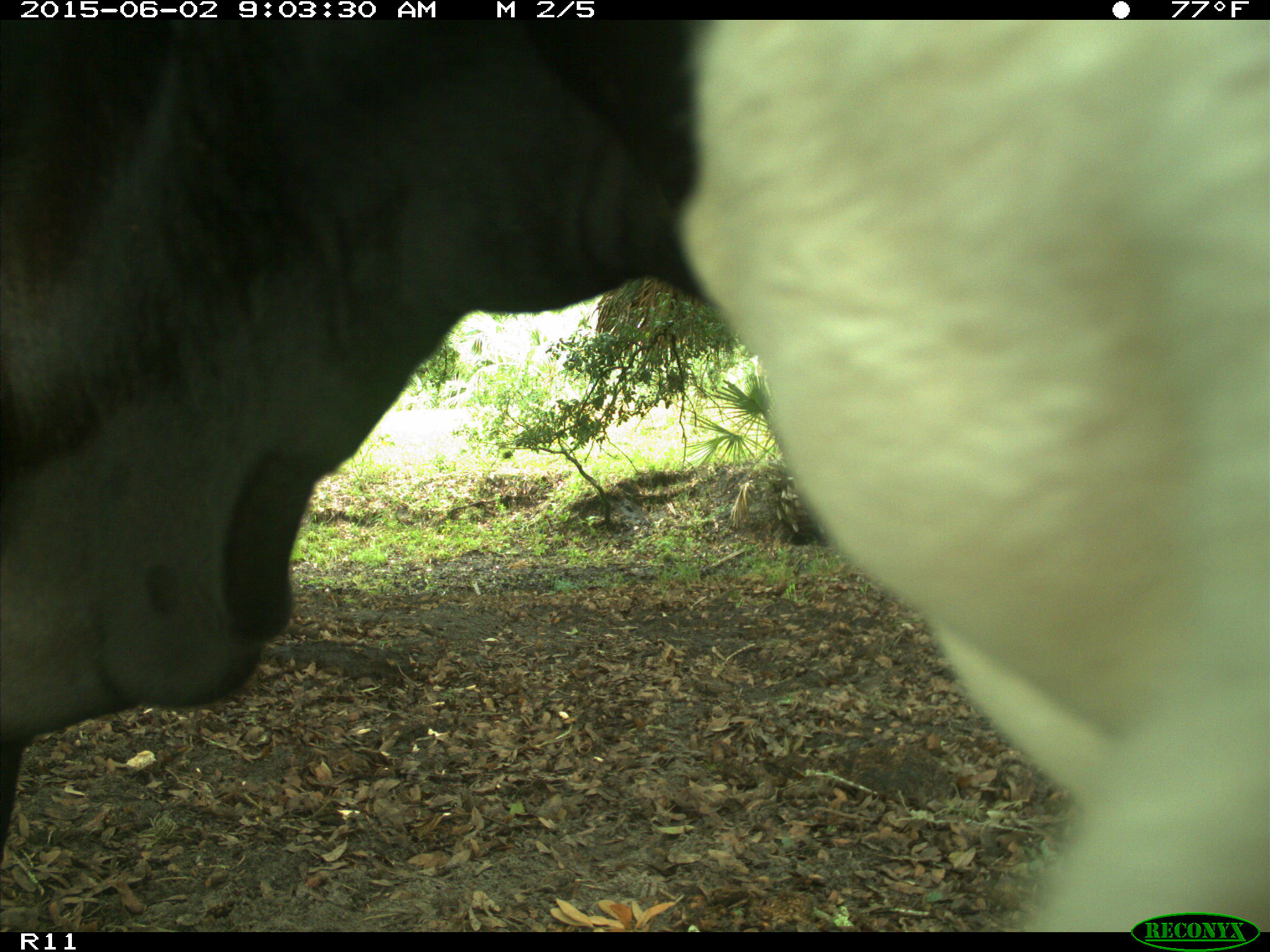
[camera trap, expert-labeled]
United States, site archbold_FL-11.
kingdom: Animalia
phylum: Chordata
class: Mammalia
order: Artiodactyla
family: Bovidae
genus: Bos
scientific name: Bos taurus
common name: domestic cow